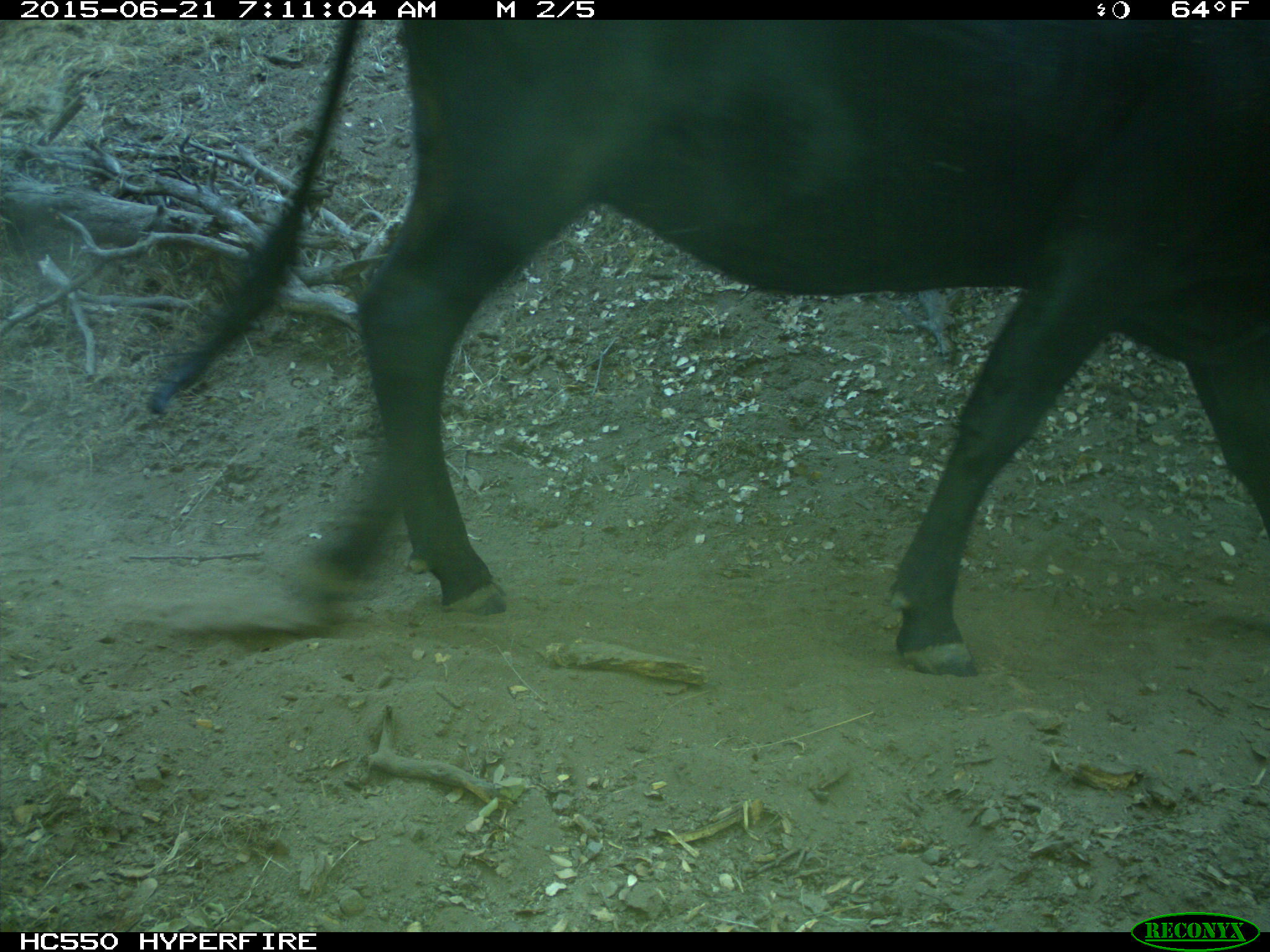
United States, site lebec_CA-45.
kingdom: Animalia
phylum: Chordata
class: Mammalia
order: Artiodactyla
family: Bovidae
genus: Bos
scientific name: Bos taurus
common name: domestic cow